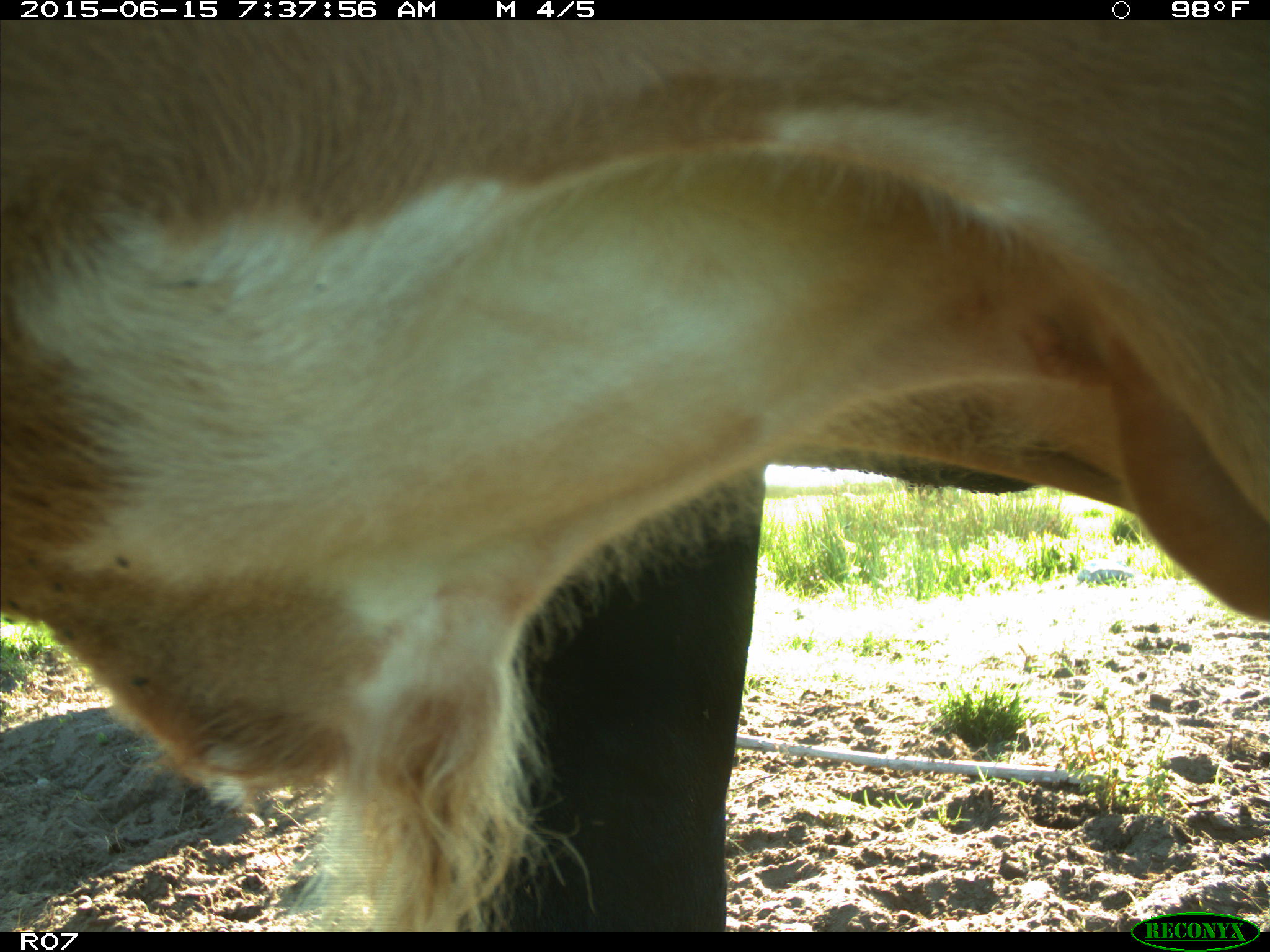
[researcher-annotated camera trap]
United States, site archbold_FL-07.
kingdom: Animalia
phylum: Chordata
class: Mammalia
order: Artiodactyla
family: Bovidae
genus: Bos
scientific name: Bos taurus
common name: domestic cow